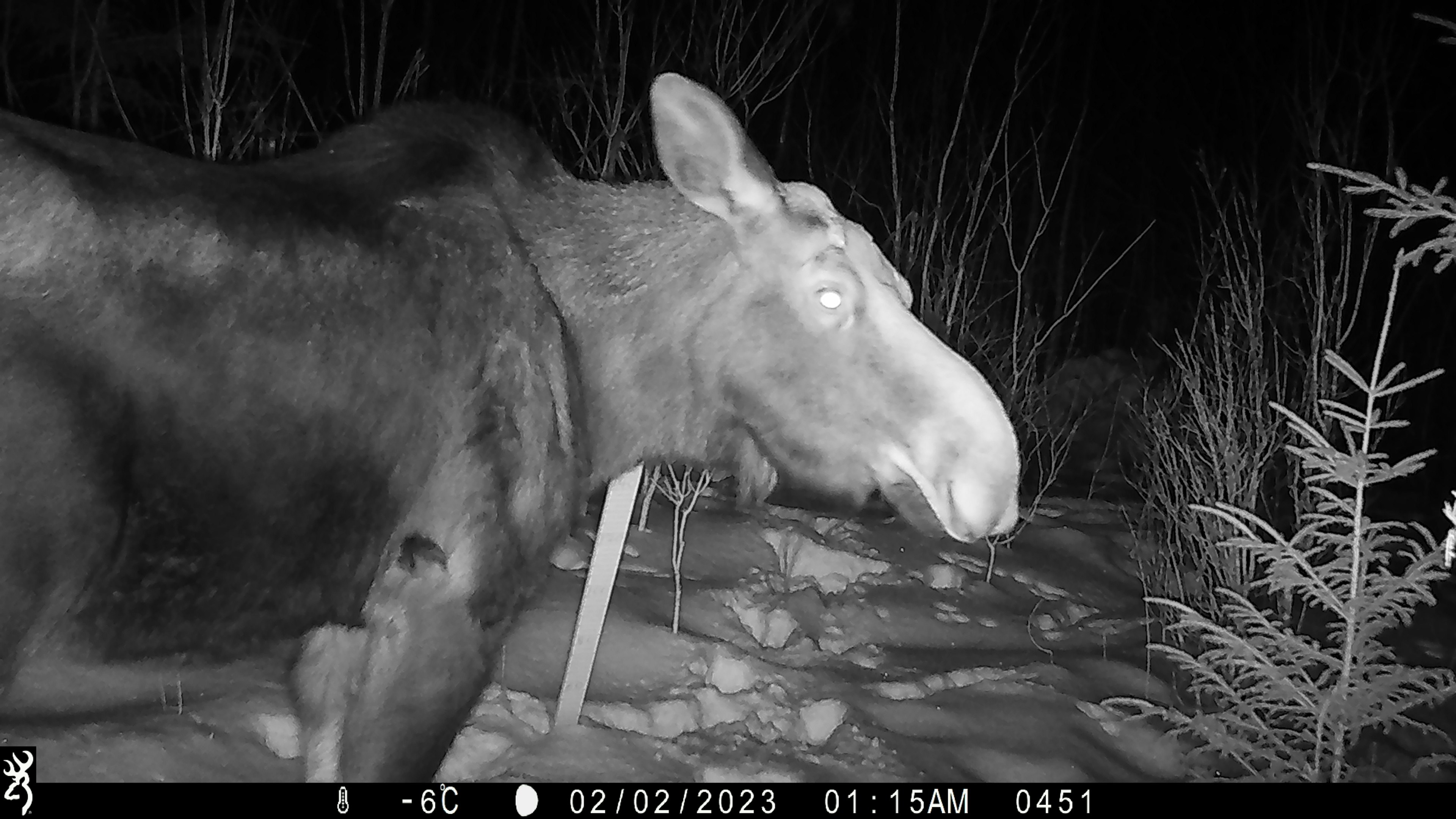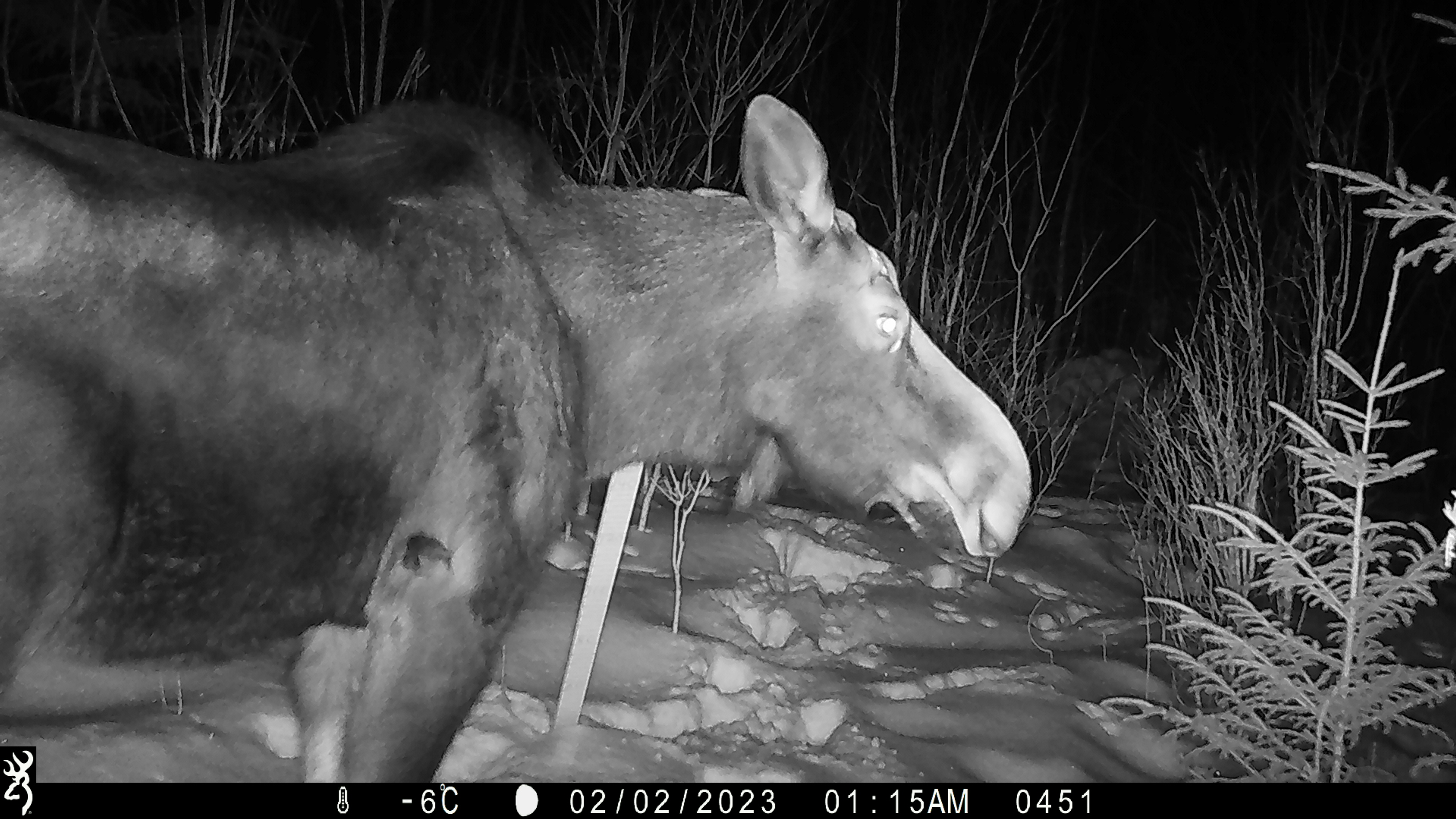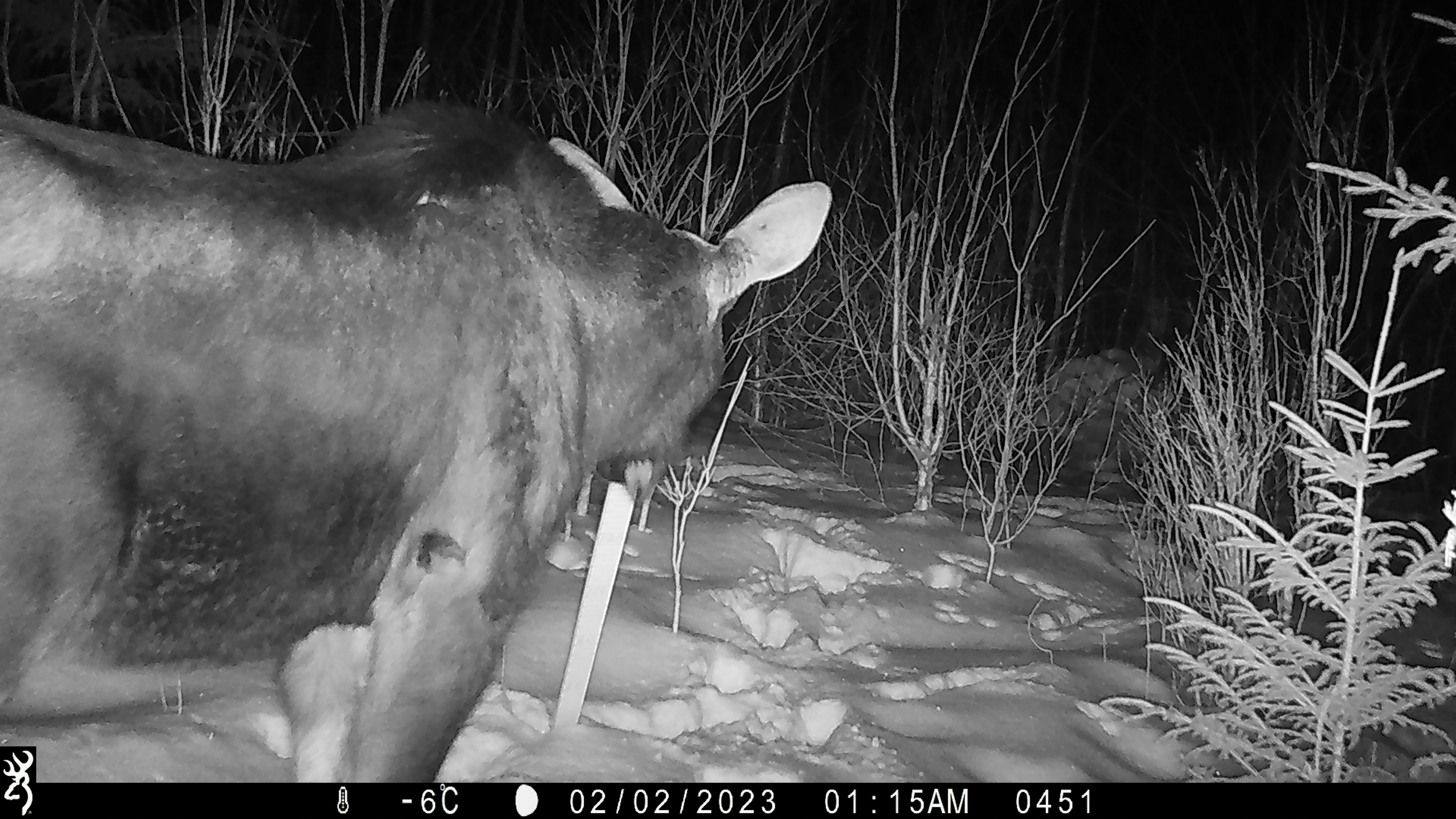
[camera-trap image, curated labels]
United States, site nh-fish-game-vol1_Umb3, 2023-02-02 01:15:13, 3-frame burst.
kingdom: Animalia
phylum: Chordata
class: Mammalia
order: Artiodactyla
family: Cervidae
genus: Alces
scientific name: Alces alces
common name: moose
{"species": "moose (Alces alces)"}